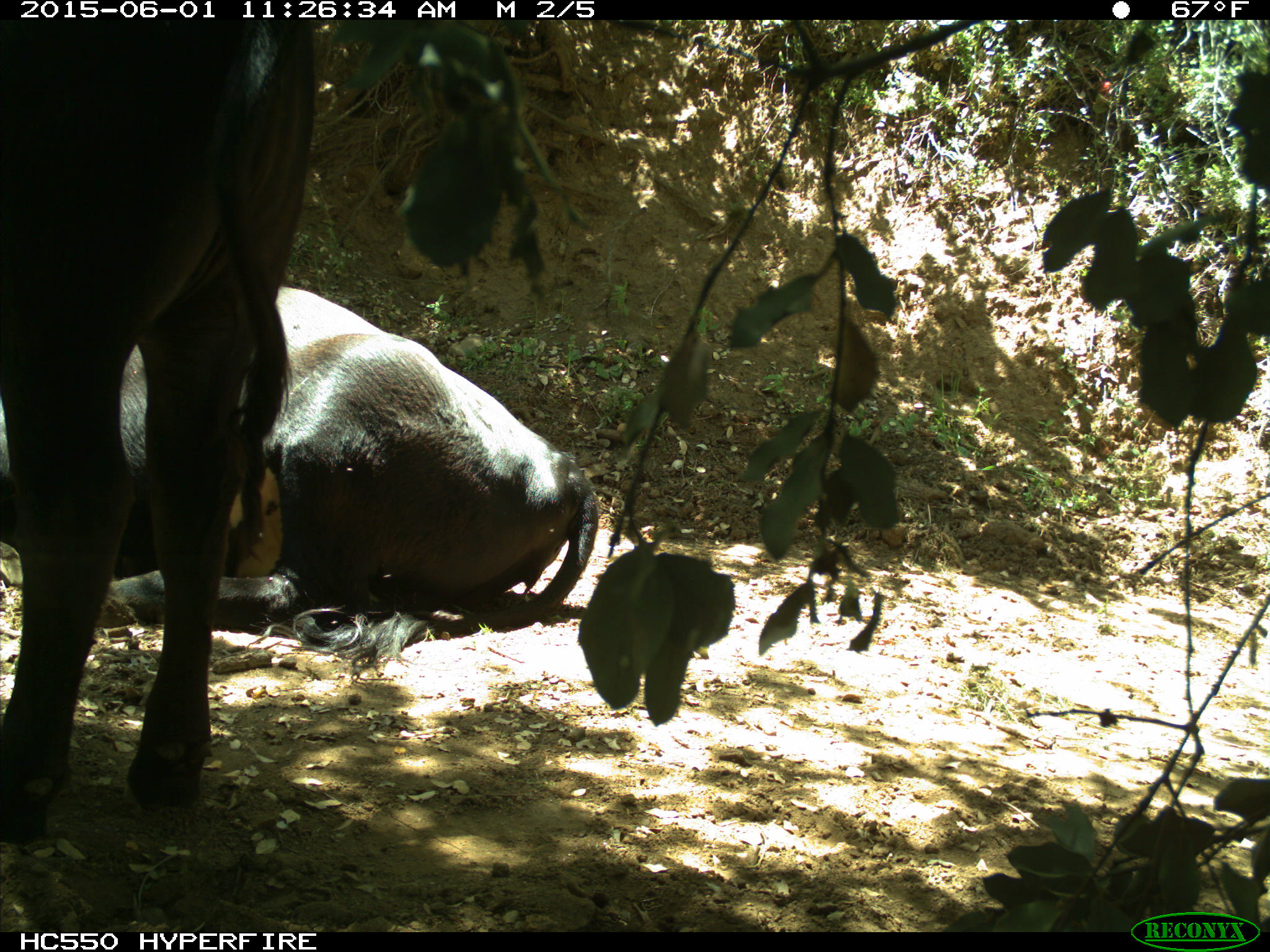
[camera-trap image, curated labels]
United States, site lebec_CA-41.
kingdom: Animalia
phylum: Chordata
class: Mammalia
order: Artiodactyla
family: Bovidae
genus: Bos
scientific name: Bos taurus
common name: domestic cow